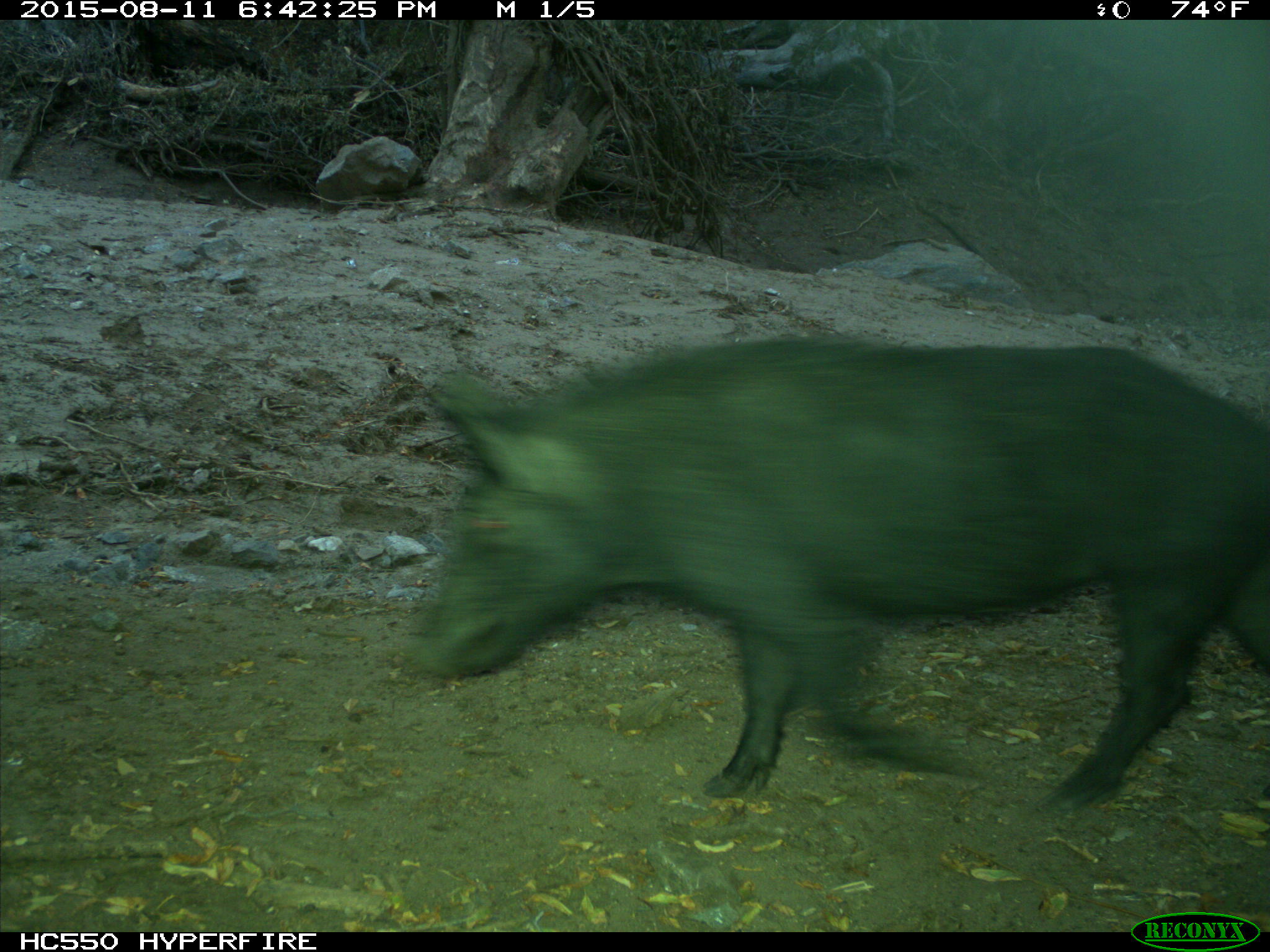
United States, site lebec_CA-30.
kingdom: Animalia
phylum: Chordata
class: Mammalia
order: Artiodactyla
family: Suidae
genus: Sus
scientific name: Sus scrofa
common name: wild boar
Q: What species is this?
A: Sus scrofa (wild boar).